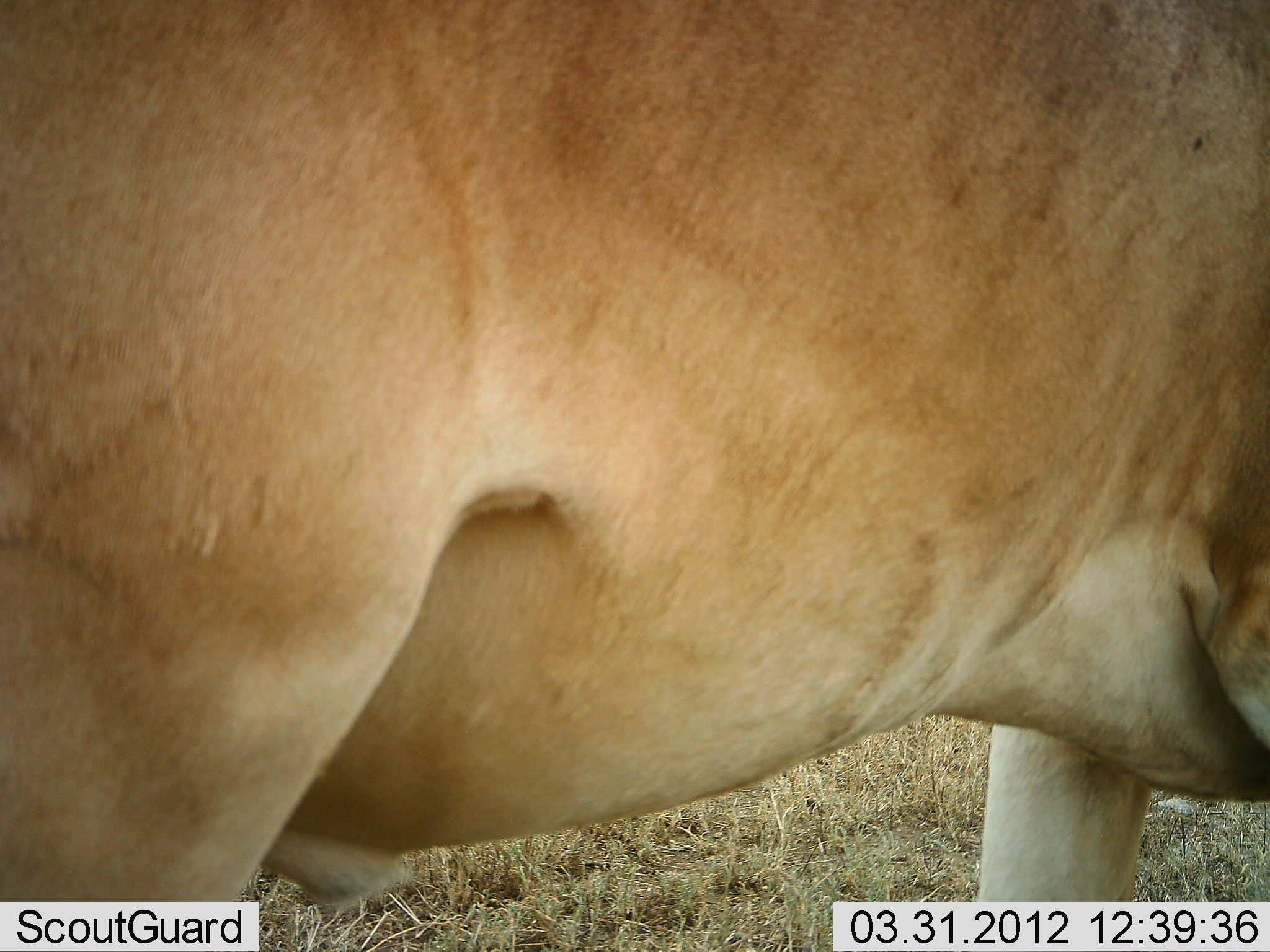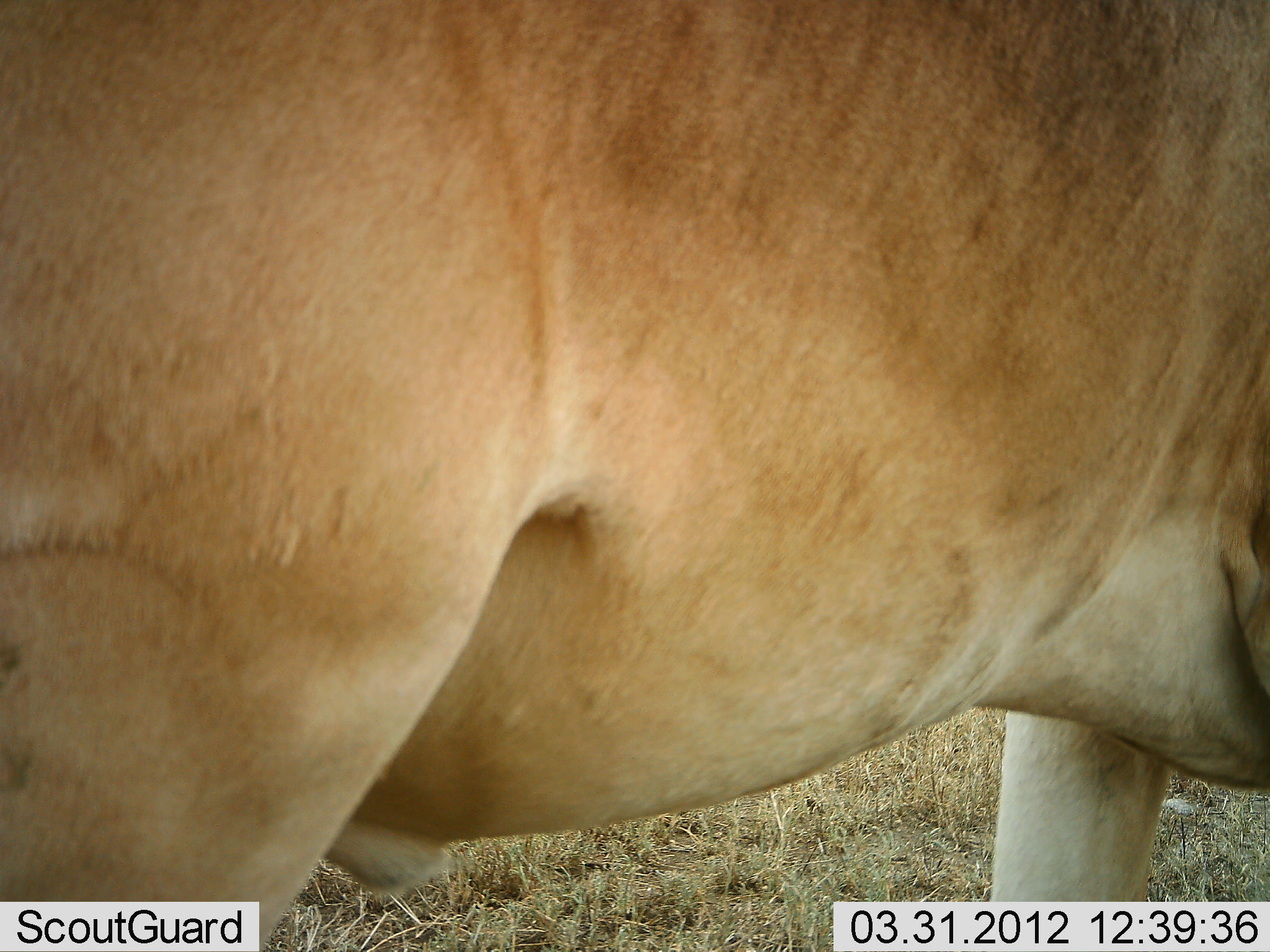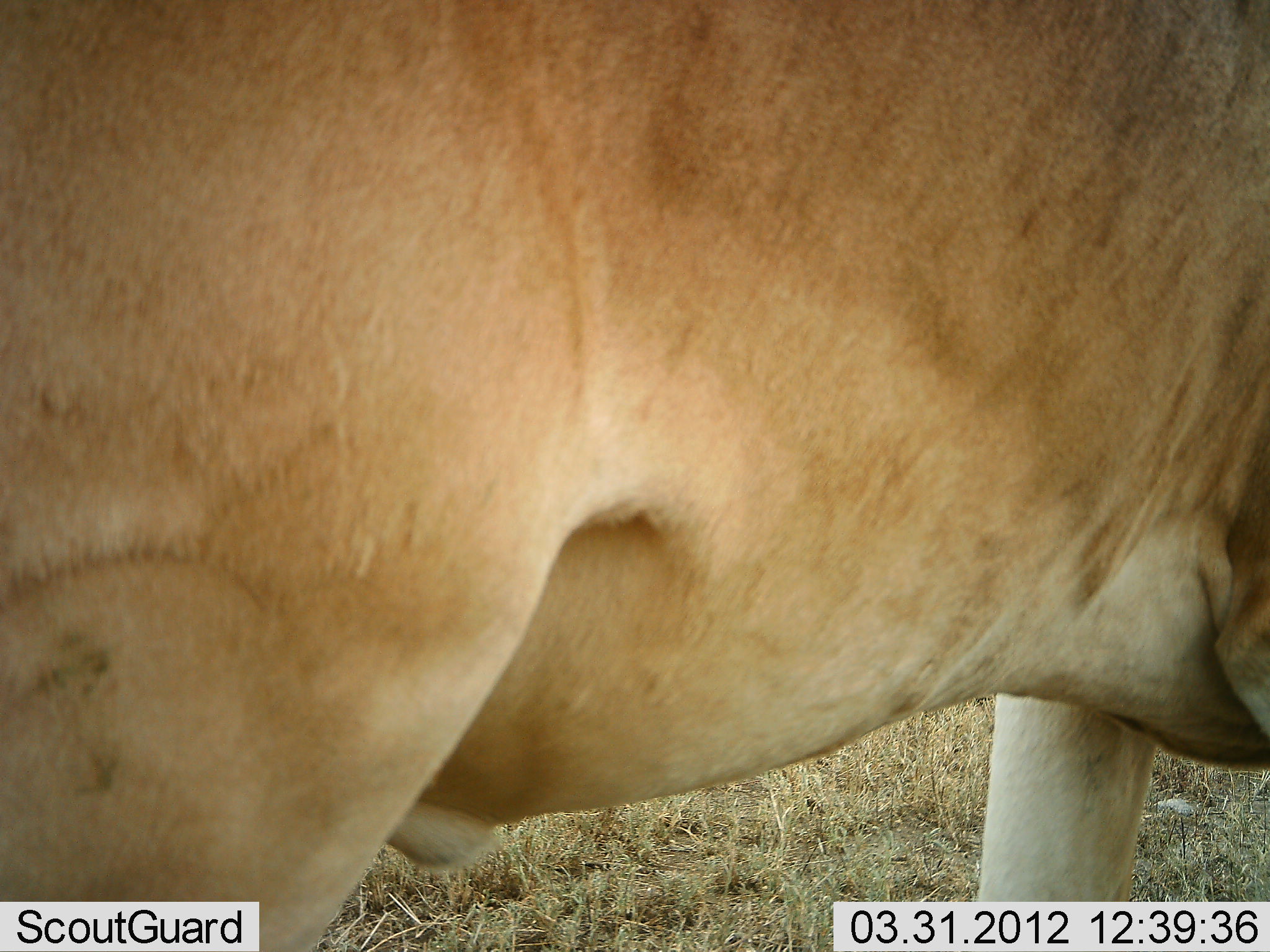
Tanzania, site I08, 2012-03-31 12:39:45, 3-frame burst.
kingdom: Animalia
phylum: Chordata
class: Mammalia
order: Artiodactyla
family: Bovidae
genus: Alcelaphus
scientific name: Alcelaphus buselaphus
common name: hartebeest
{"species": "hartebeest (Alcelaphus buselaphus)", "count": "1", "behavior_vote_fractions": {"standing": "94%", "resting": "0%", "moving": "12%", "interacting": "0%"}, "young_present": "0%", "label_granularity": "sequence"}